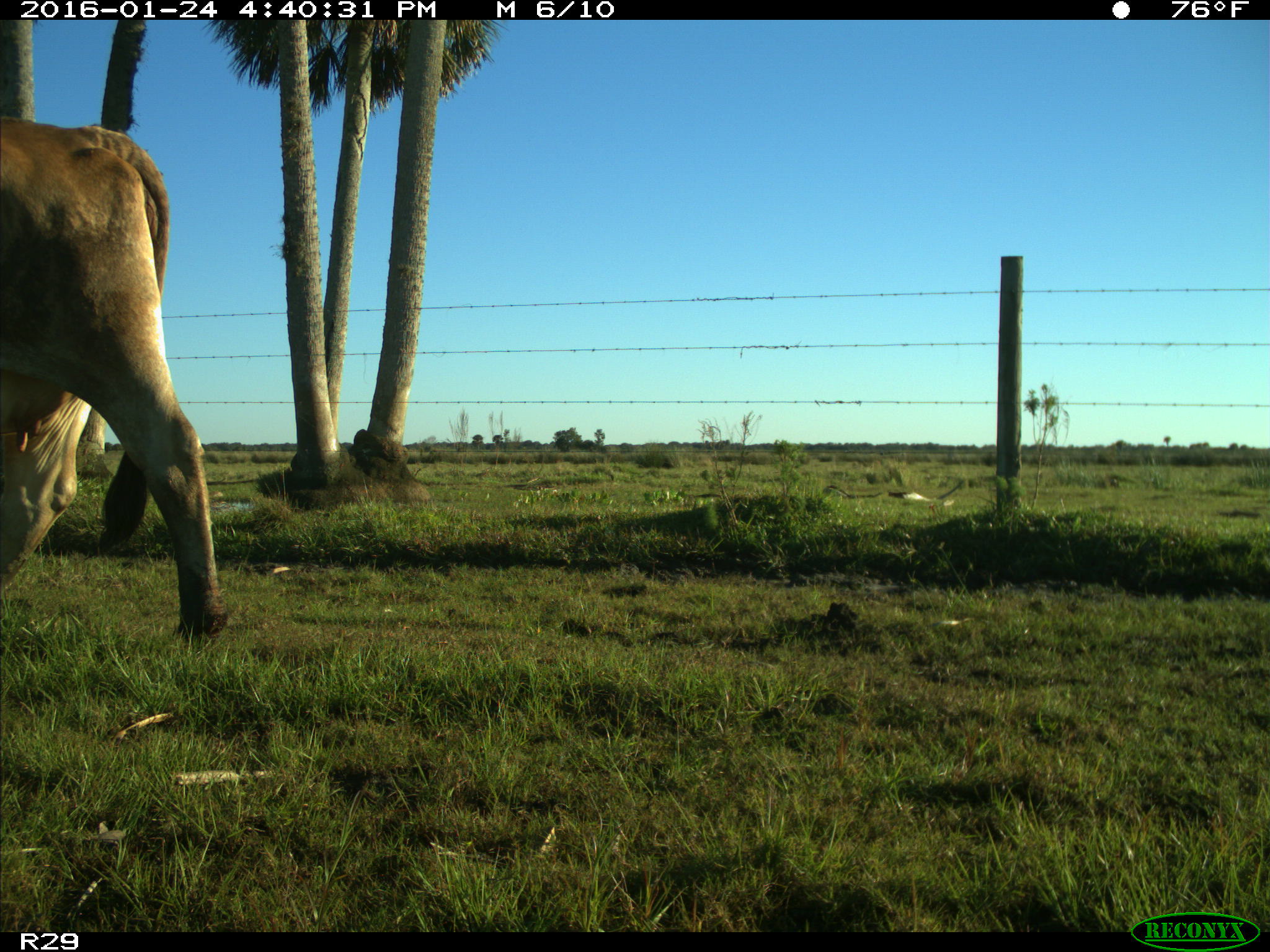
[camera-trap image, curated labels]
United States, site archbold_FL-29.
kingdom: Animalia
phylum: Chordata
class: Mammalia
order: Artiodactyla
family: Bovidae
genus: Bos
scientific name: Bos taurus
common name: domestic cow